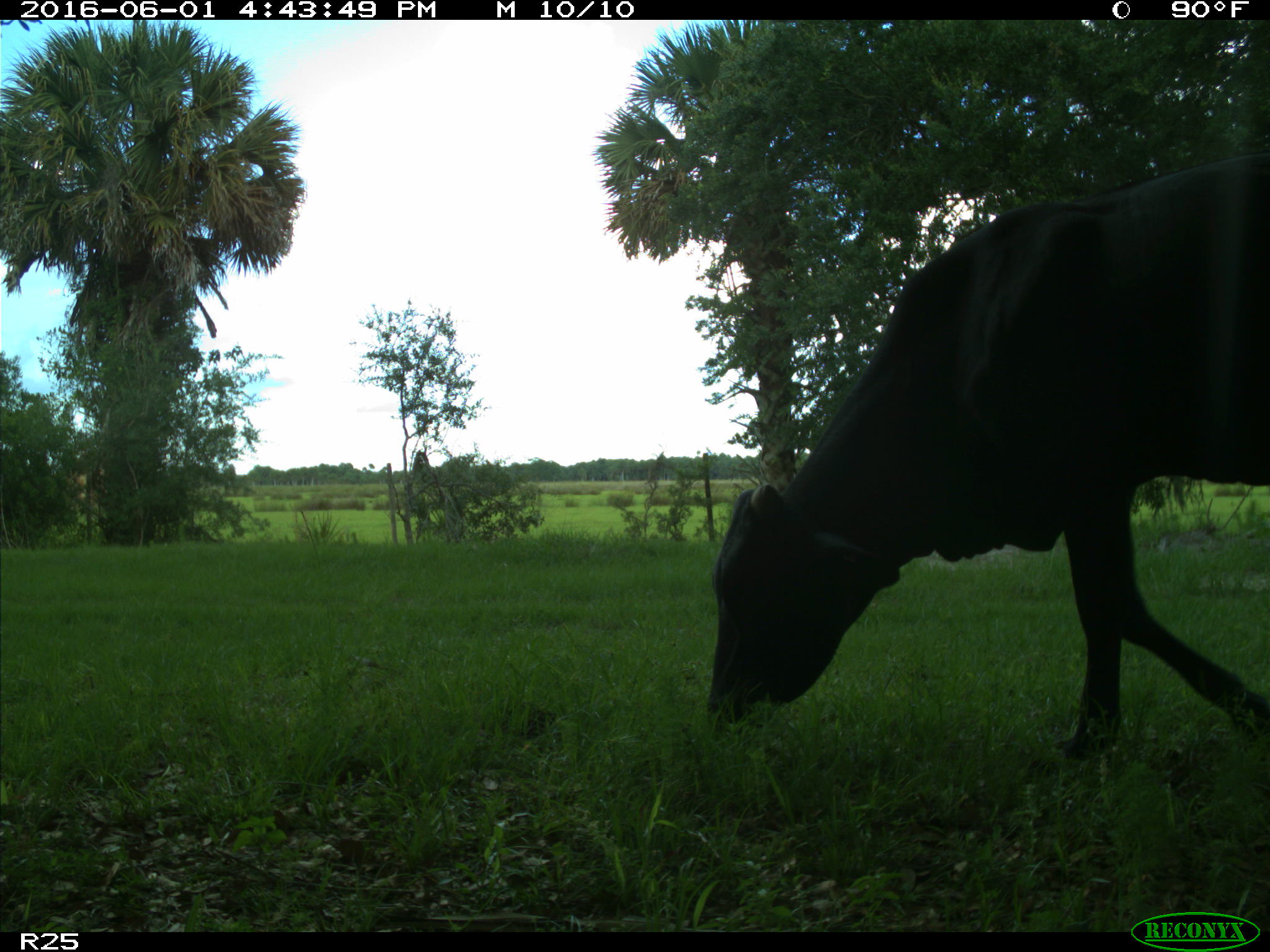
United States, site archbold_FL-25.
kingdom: Animalia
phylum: Chordata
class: Mammalia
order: Artiodactyla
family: Bovidae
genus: Bos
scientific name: Bos taurus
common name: domestic cow